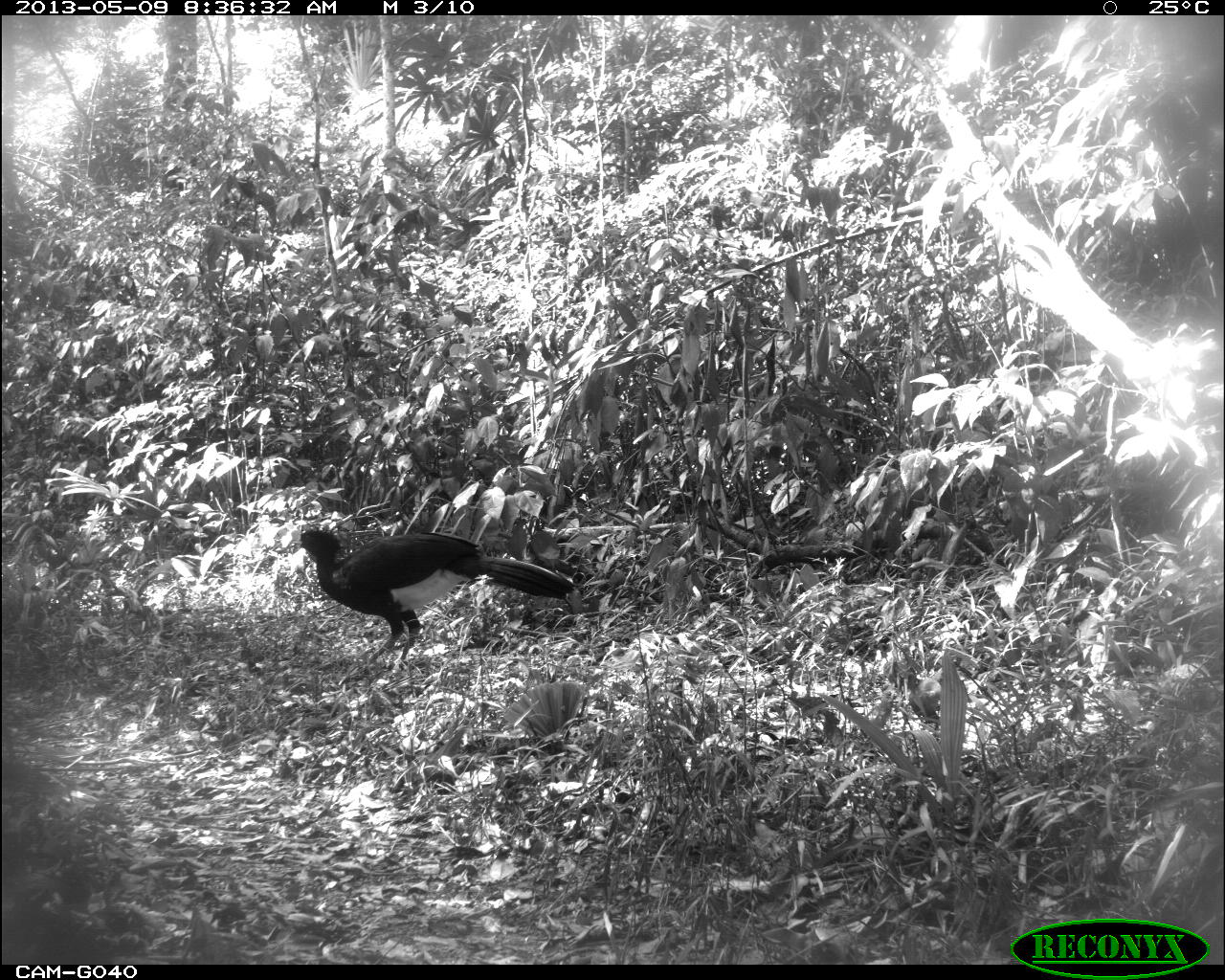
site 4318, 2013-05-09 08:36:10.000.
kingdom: Animalia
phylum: Chordata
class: Aves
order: Galliformes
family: Cracidae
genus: Crax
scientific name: Crax rubra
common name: great curassow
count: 1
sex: male